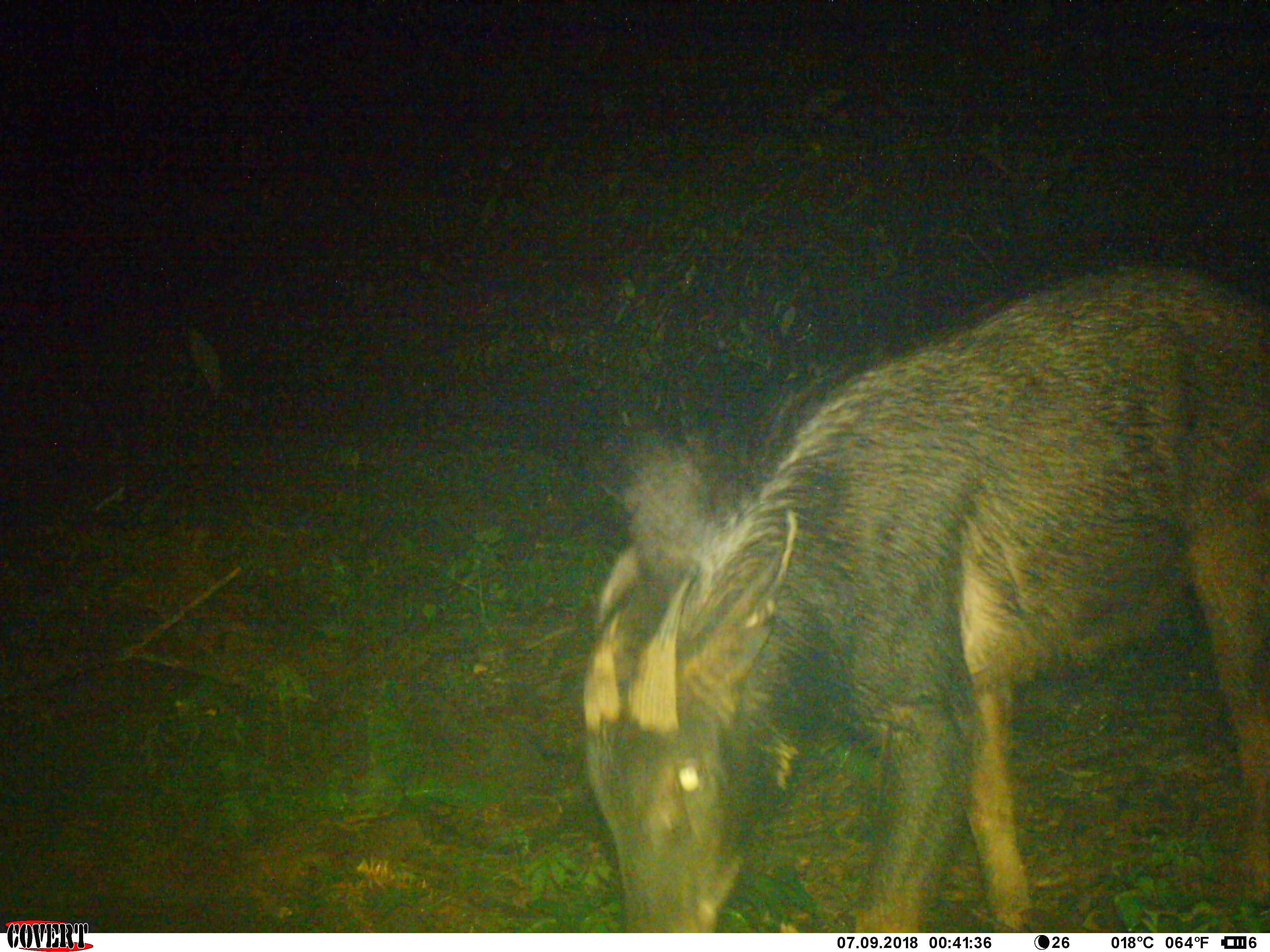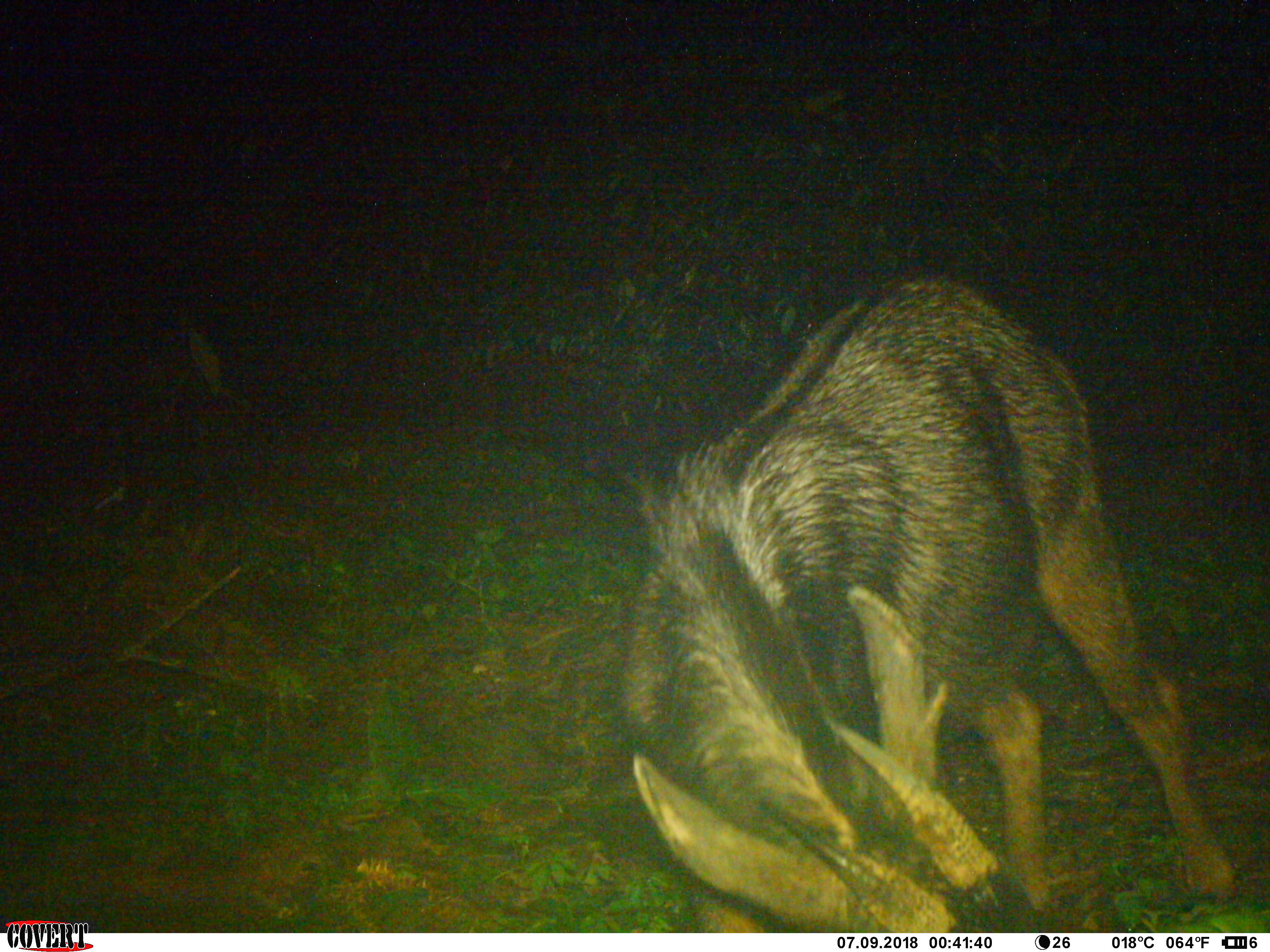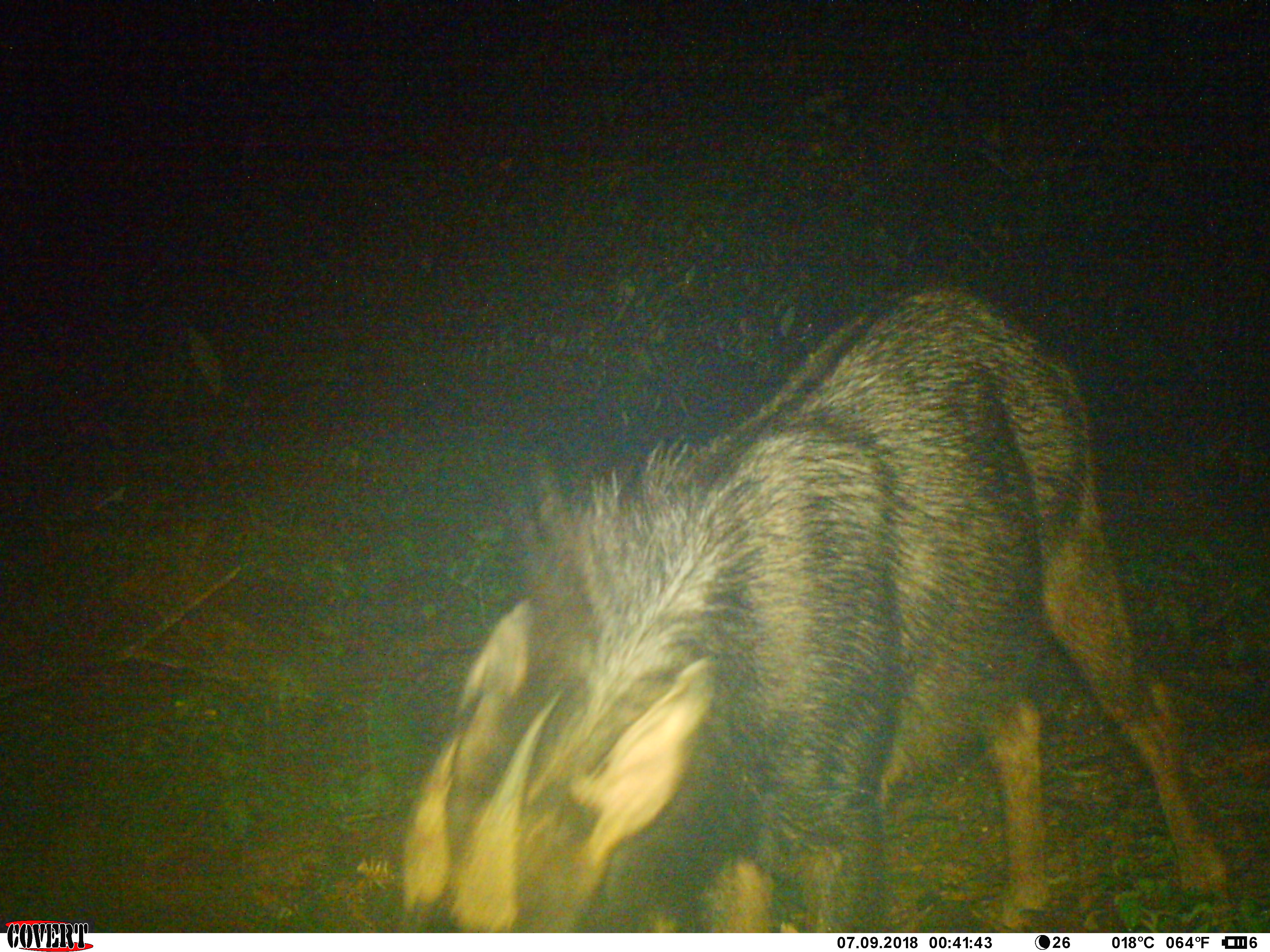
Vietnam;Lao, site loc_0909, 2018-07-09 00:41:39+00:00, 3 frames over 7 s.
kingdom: Animalia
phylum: Chordata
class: Mammalia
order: Artiodactyla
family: Bovidae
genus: Capricornis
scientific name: Capricornis sumatraensis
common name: chinese serow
Chinese serow (Capricornis sumatraensis). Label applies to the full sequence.